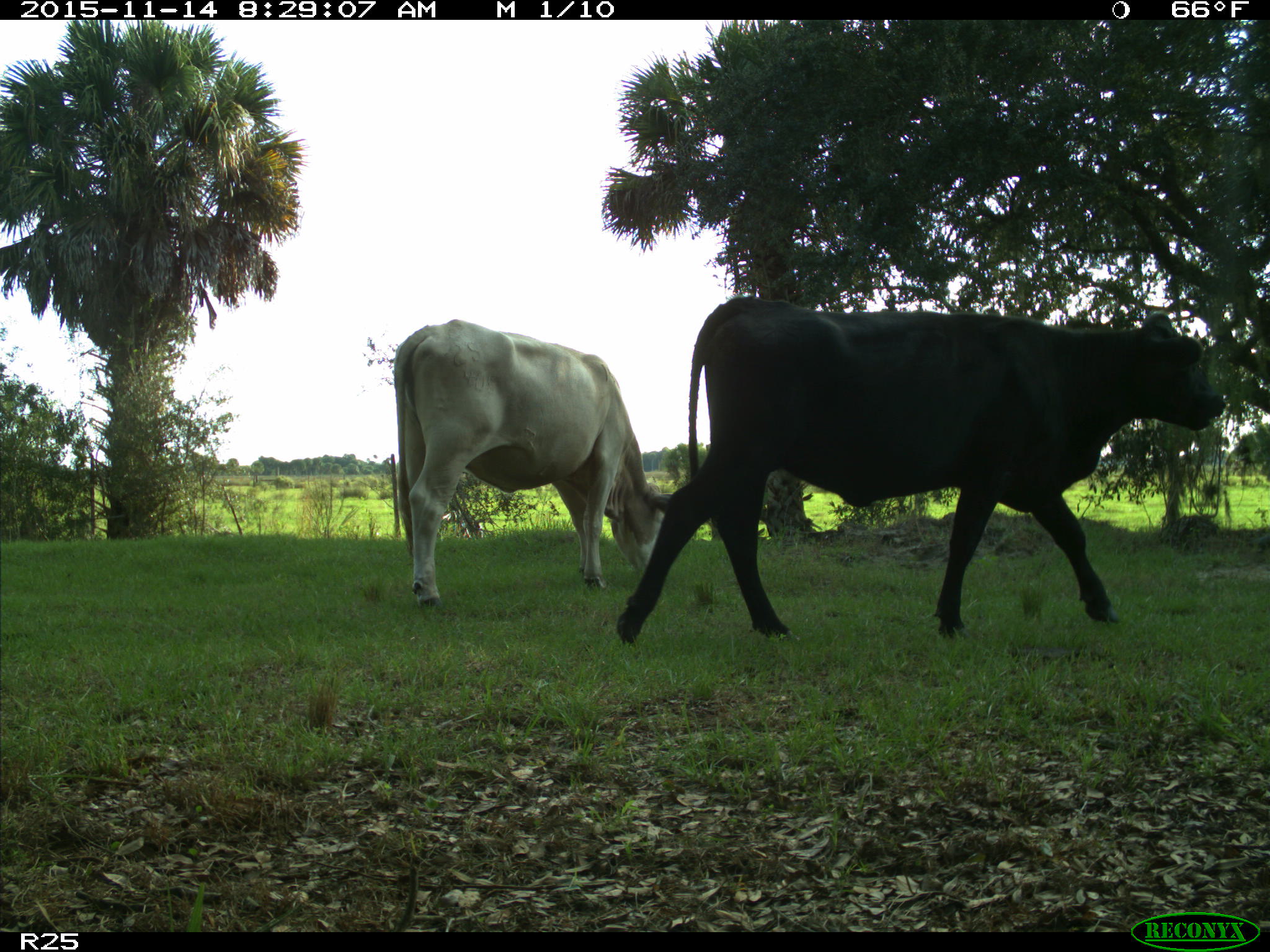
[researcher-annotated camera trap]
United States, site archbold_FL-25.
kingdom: Animalia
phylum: Chordata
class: Mammalia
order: Artiodactyla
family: Bovidae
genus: Bos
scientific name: Bos taurus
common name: domestic cow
Bos taurus (domestic cow).